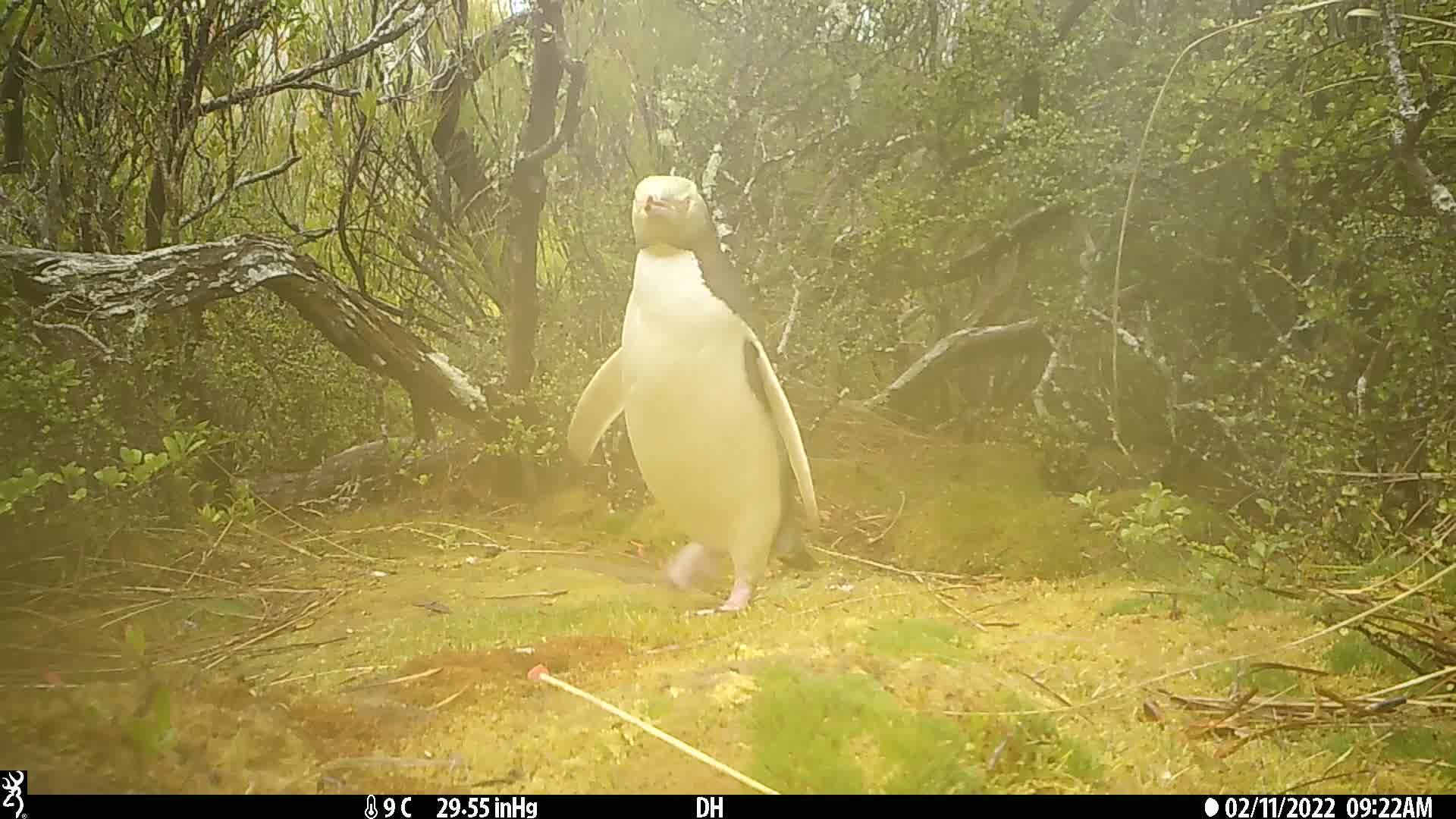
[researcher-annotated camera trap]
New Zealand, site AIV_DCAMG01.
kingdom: Animalia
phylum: Chordata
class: Aves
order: Sphenisciformes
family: Spheniscidae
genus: Megadyptes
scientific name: Megadyptes antipodes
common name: yellow-eyed penguin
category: yellow eyed penguin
Yellow eyed penguin (yellow-eyed penguin) (Megadyptes antipodes).